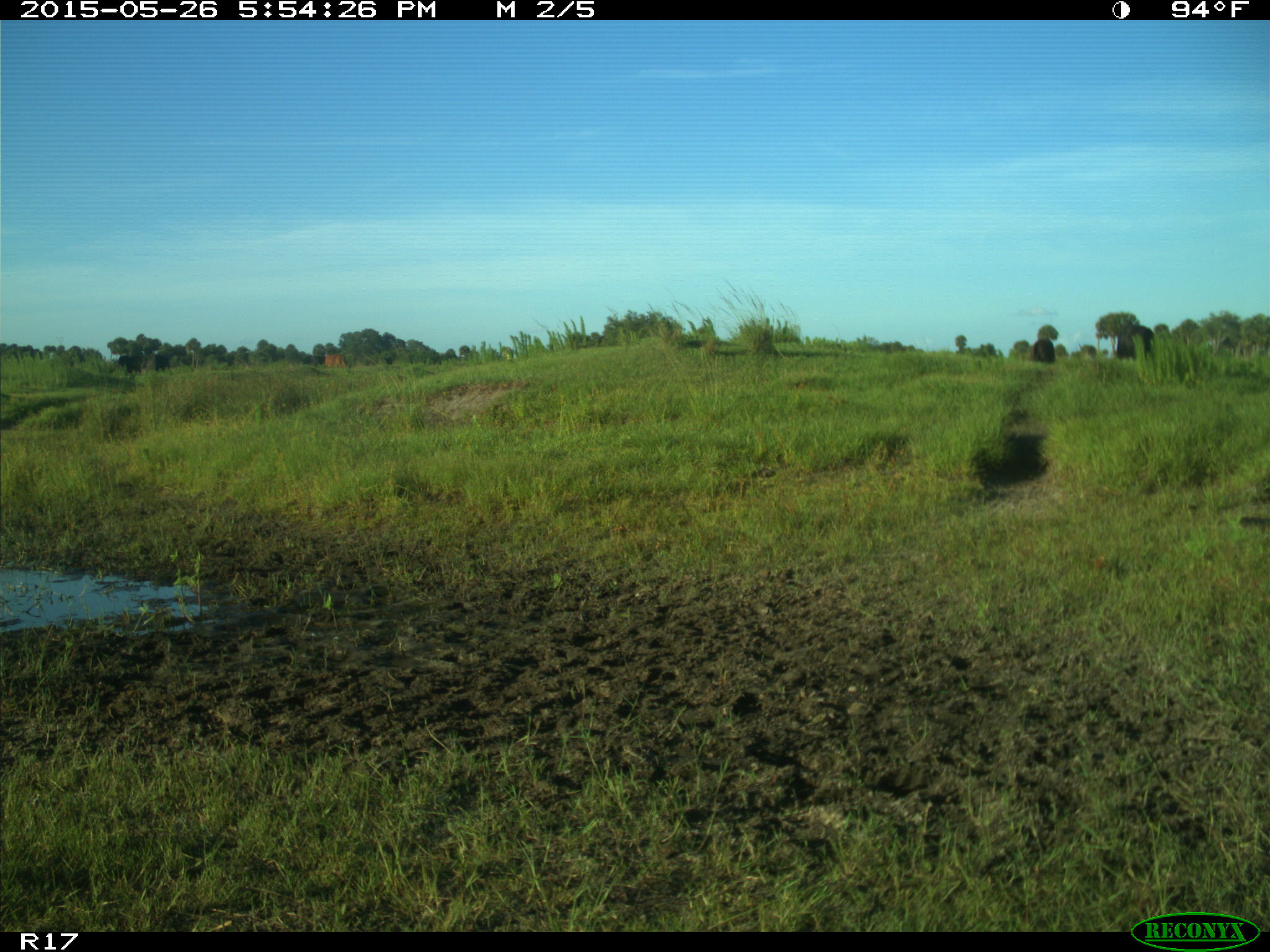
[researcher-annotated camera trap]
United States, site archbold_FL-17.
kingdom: Animalia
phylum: Chordata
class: Mammalia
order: Artiodactyla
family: Bovidae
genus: Bos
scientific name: Bos taurus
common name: domestic cow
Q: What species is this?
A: Bos taurus (domestic cow).